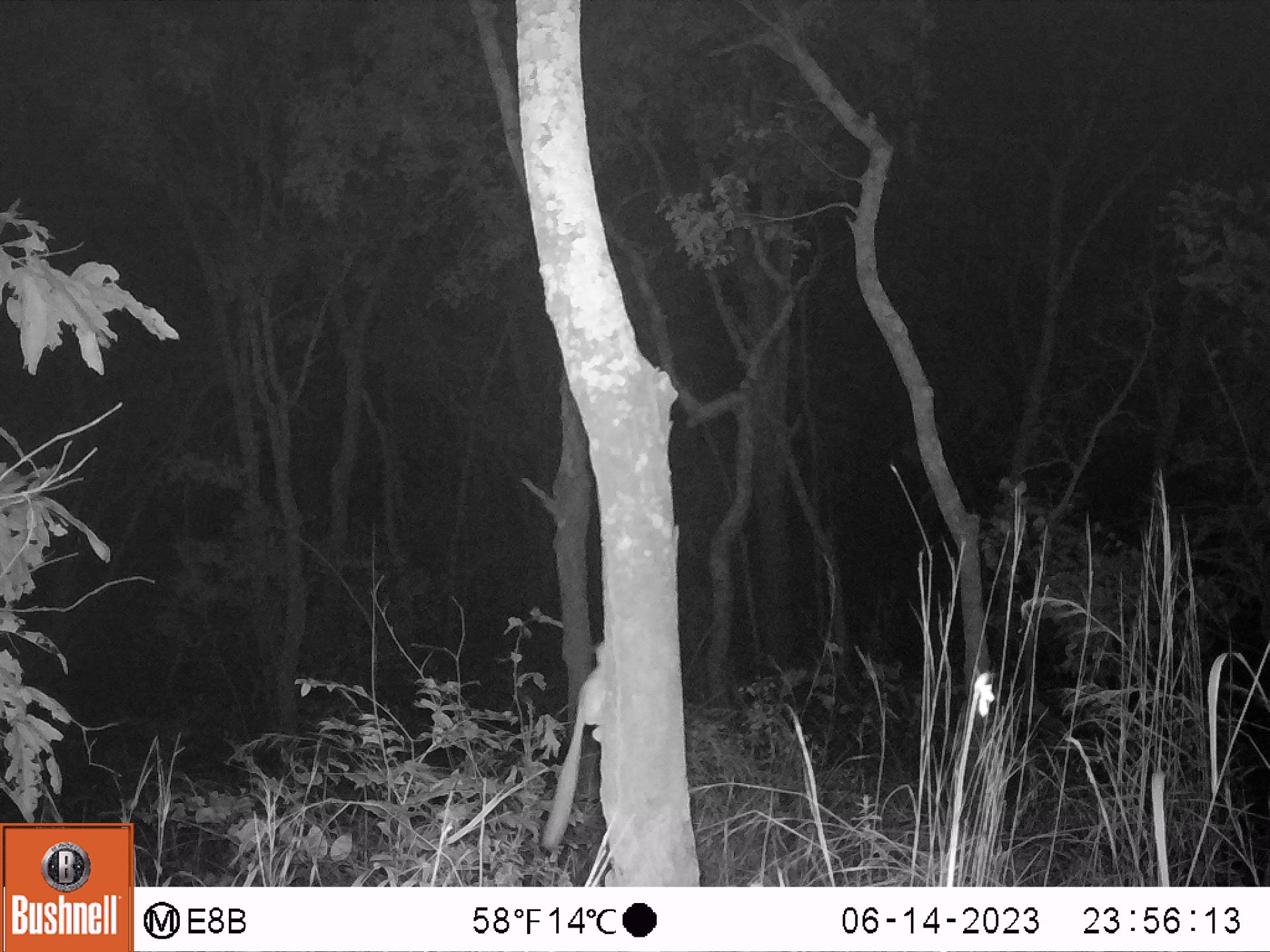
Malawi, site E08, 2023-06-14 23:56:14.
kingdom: Animalia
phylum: Chordata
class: Mammalia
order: Primates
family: Galagidae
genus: Galago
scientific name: Galago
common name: lesser bushbabies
Galago (lesser bushbabies), count 1.